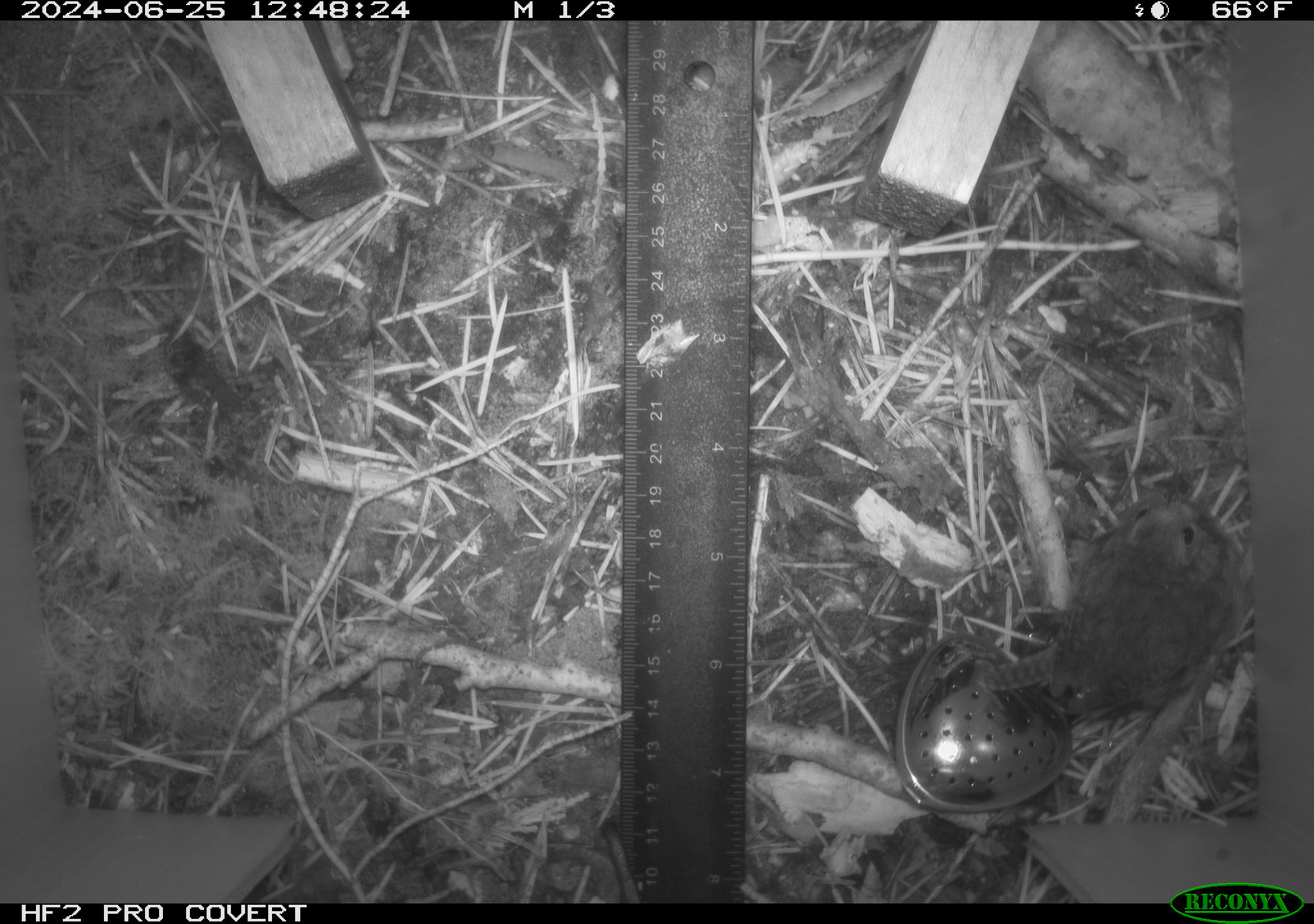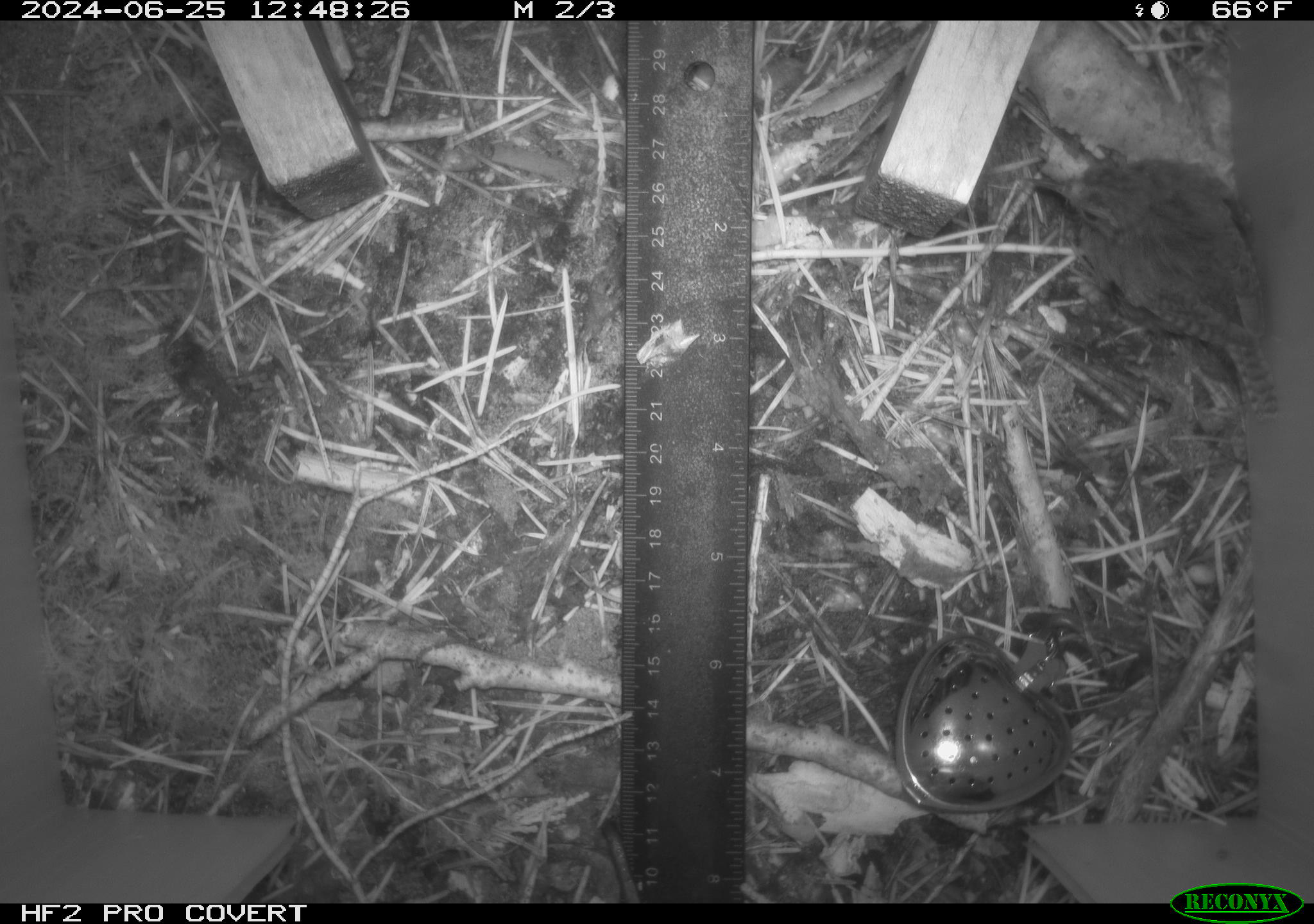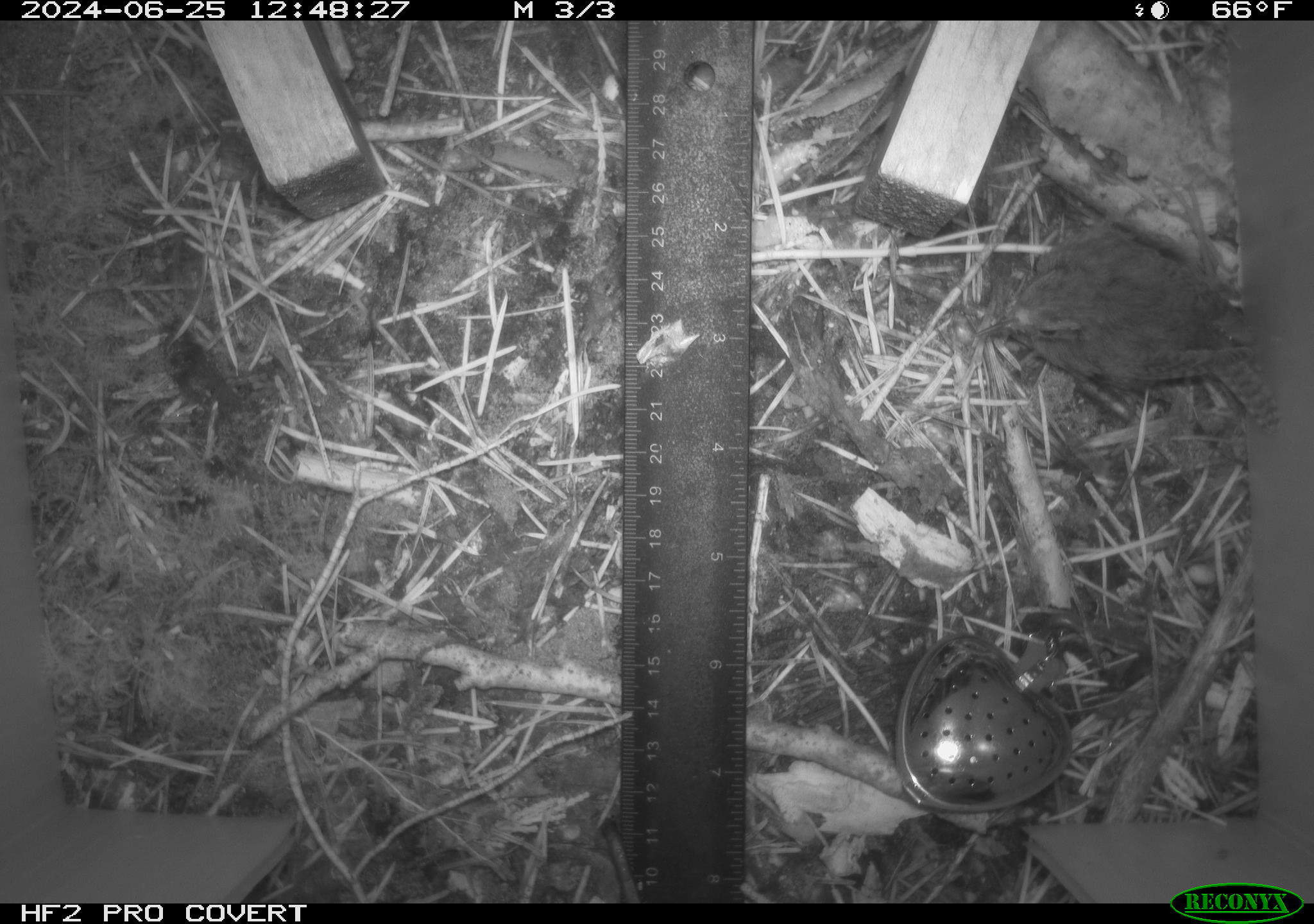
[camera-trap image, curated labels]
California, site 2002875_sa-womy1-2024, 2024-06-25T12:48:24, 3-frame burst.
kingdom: Animalia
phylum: Chordata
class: Aves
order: Passeriformes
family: Troglodytidae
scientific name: Troglodytidae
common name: wren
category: troglodytidae family